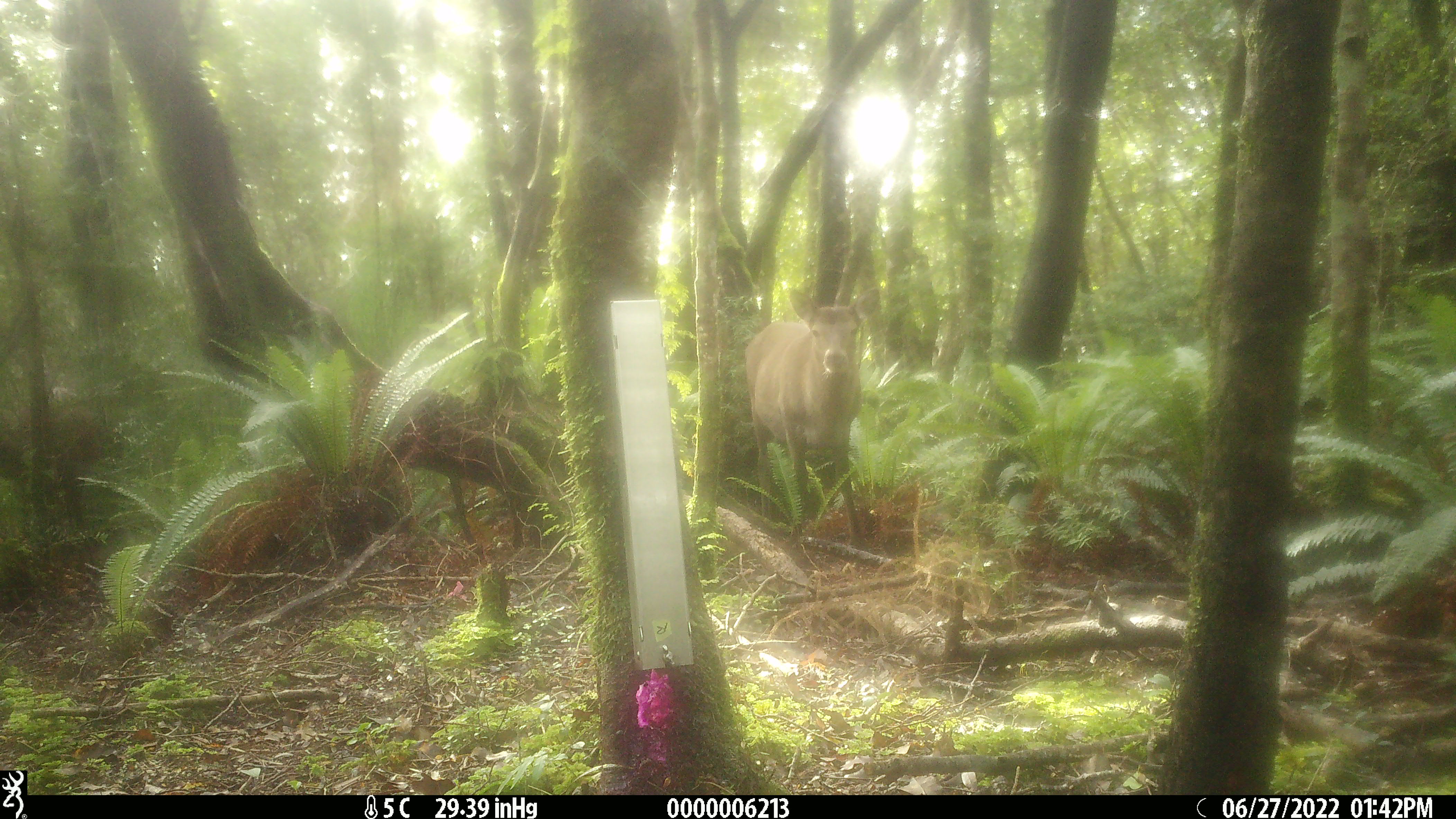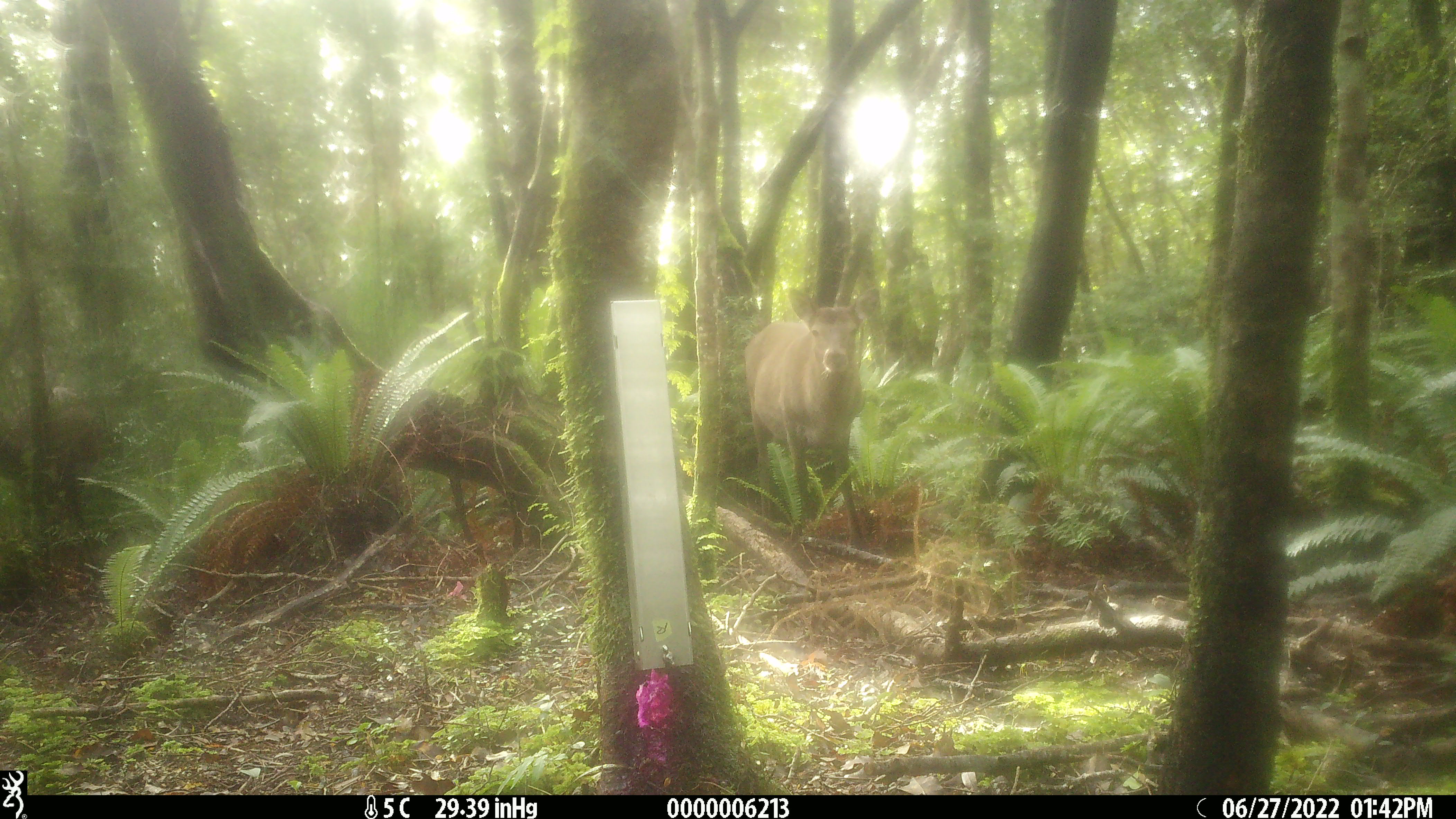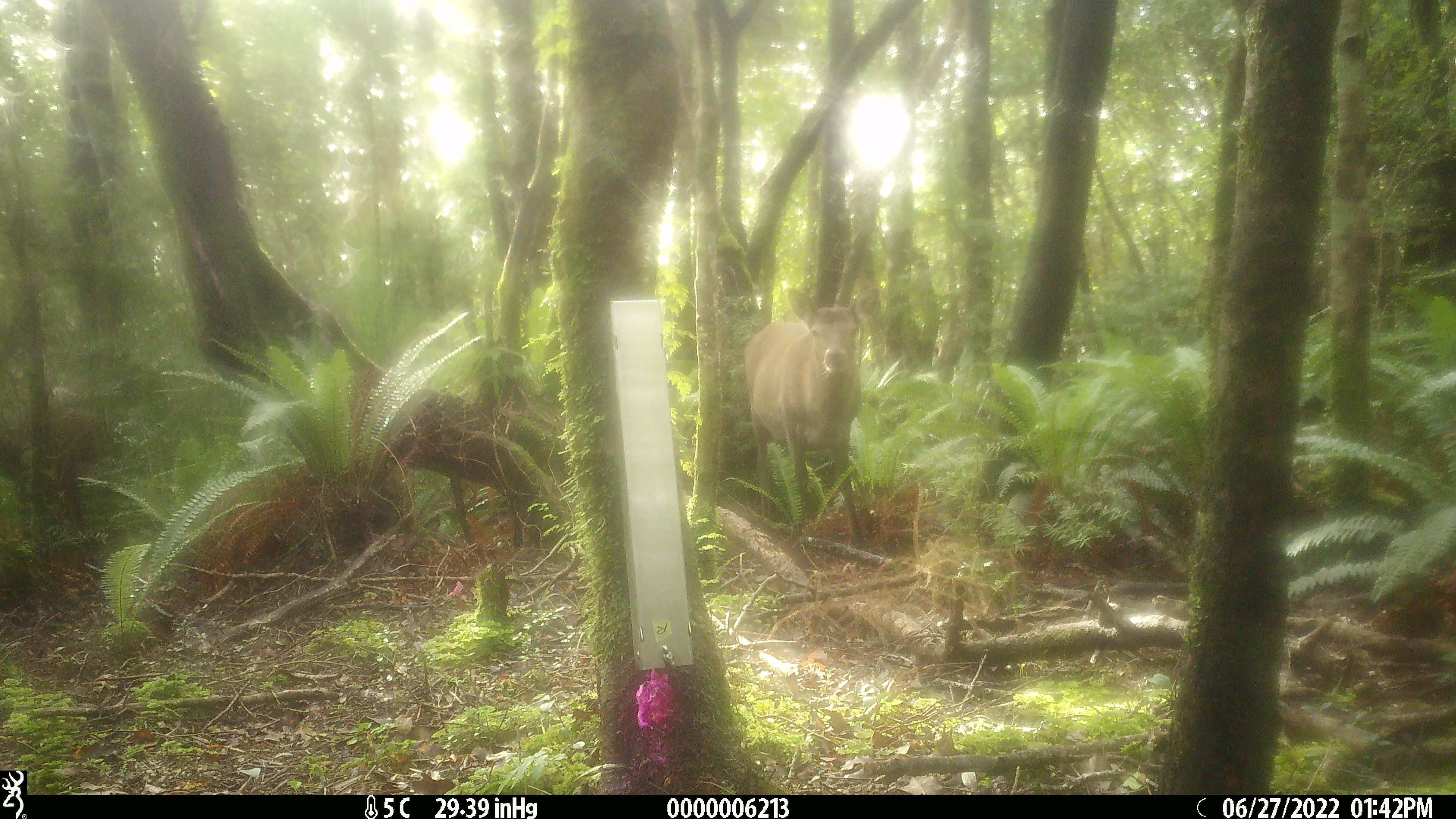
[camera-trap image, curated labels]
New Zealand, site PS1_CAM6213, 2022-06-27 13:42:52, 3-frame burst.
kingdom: Animalia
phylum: Chordata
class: Mammalia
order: Artiodactyla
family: Cervidae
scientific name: Cervidae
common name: deer